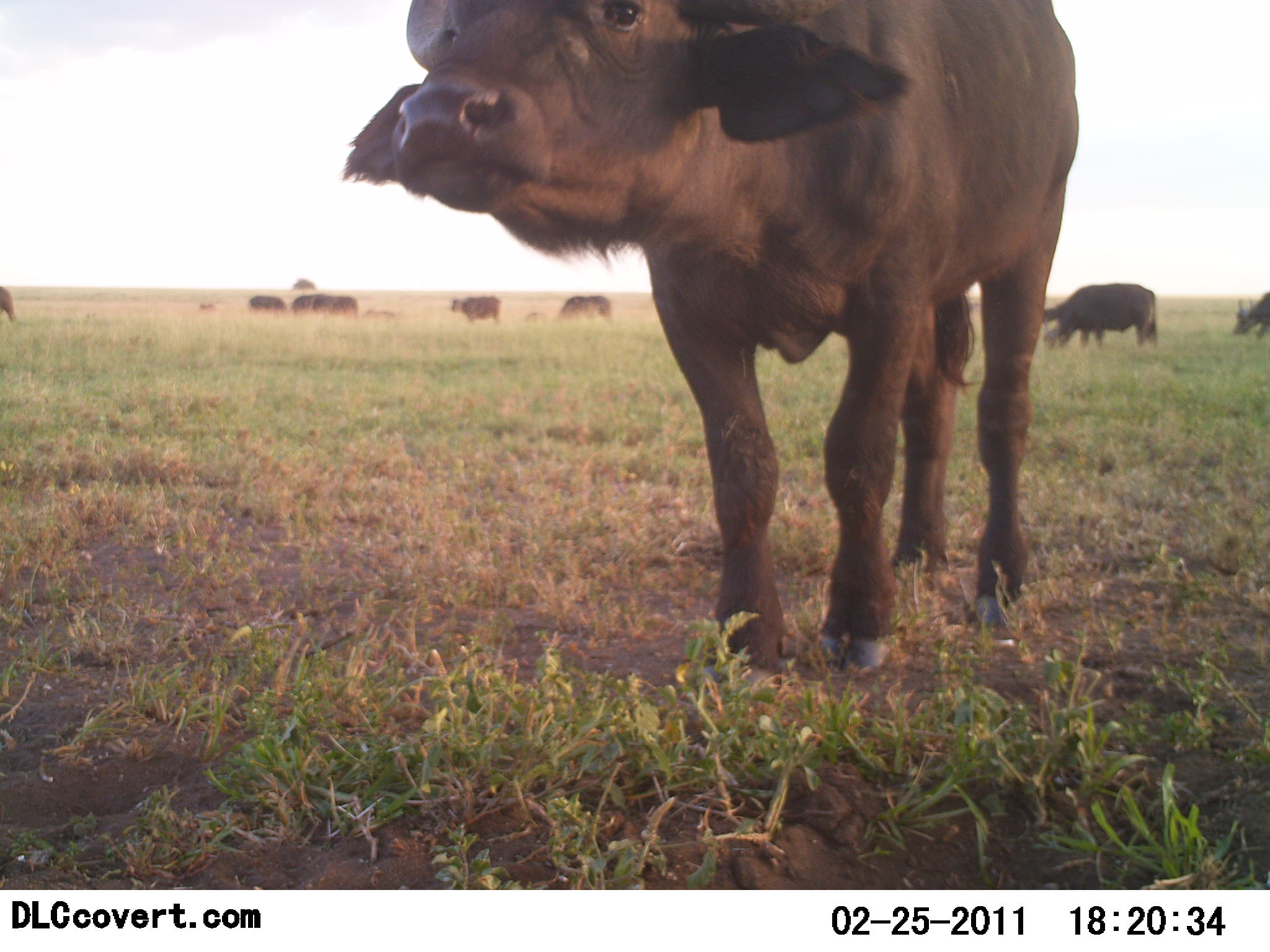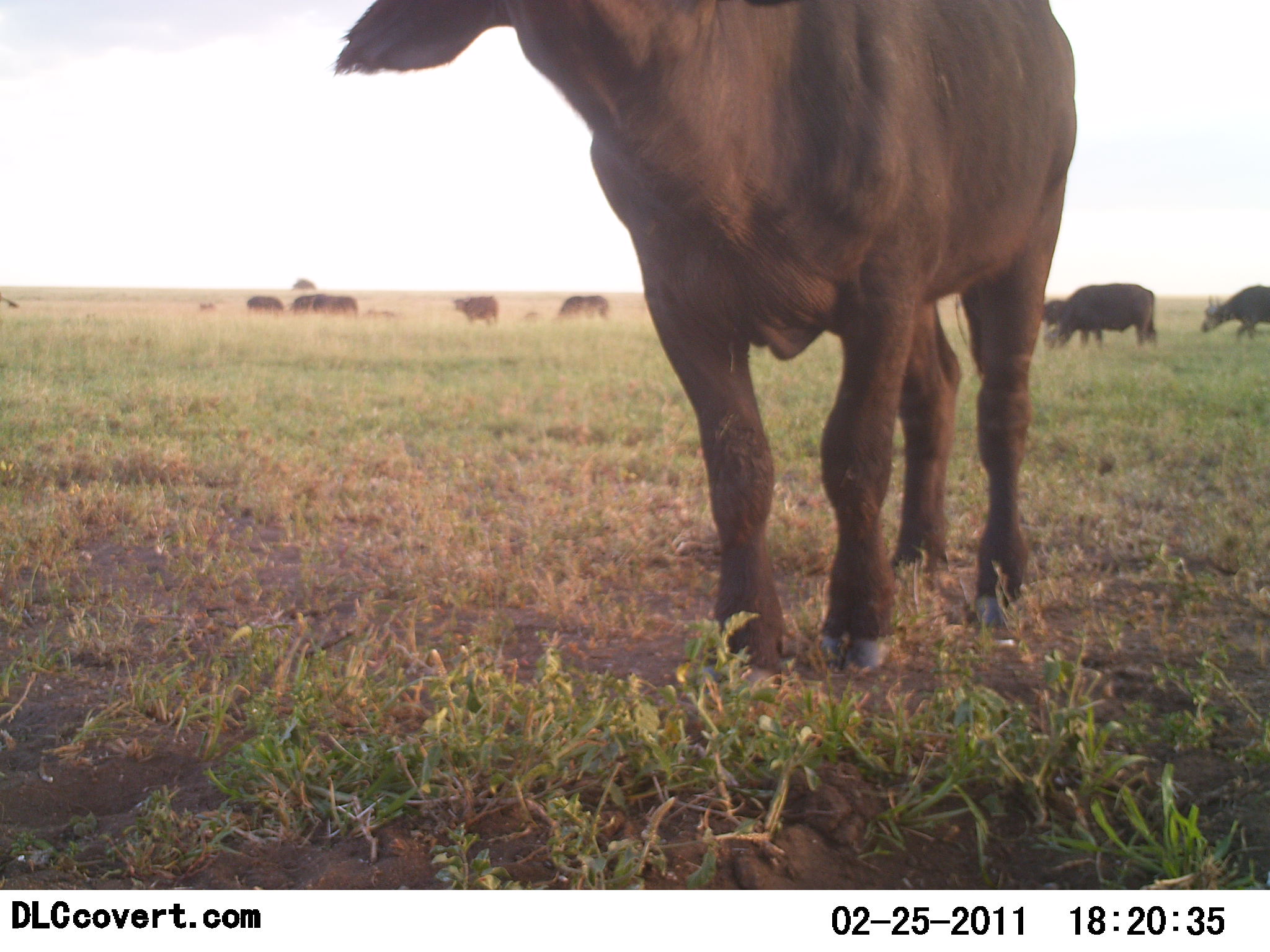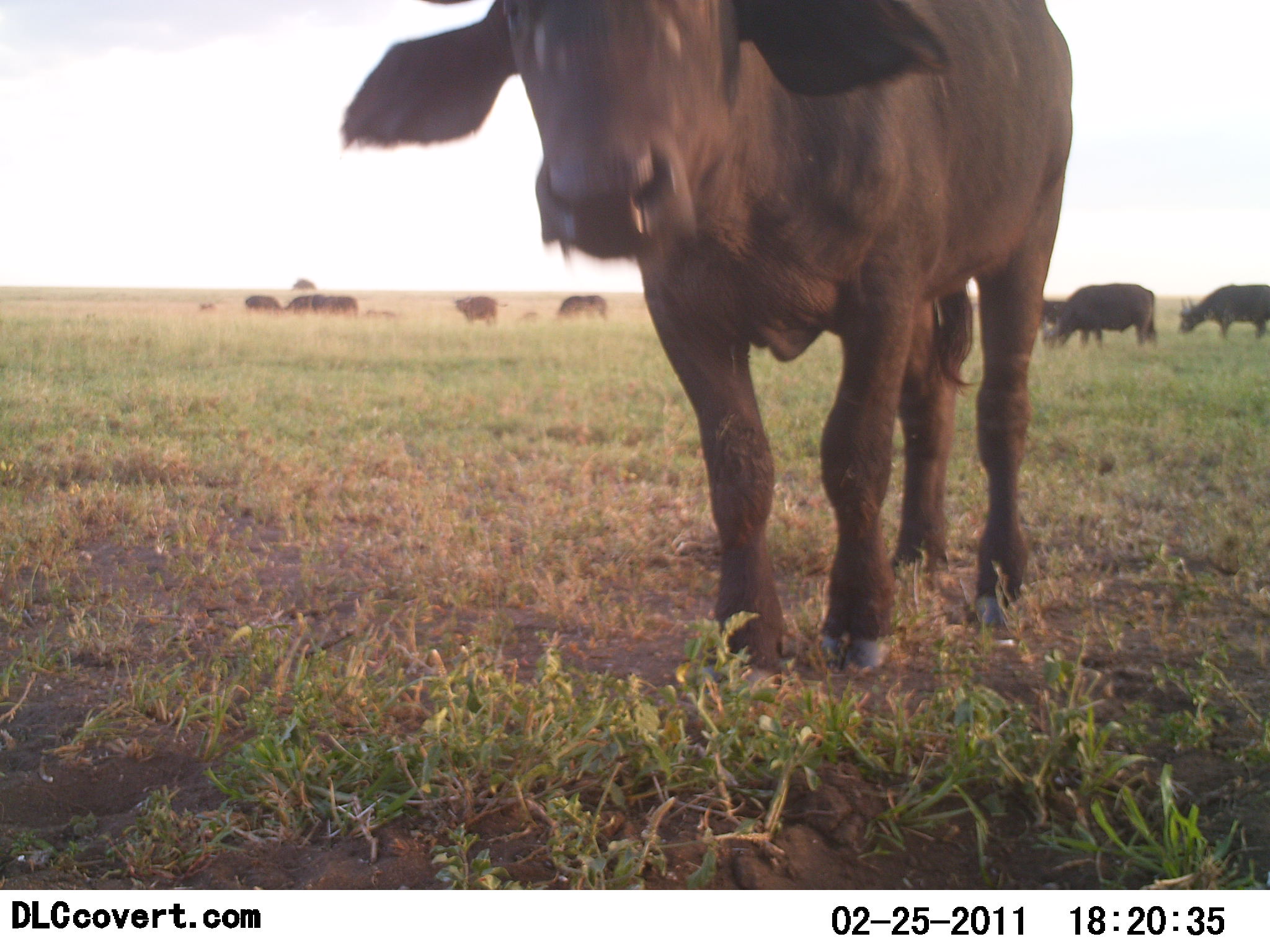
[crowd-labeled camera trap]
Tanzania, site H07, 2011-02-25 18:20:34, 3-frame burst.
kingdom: Animalia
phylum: Chordata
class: Mammalia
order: Artiodactyla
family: Bovidae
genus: Syncerus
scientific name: Syncerus caffer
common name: cape buffalo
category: buffalo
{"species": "buffalo (cape buffalo) (Syncerus caffer)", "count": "10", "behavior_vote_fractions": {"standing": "69%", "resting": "8%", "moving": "23%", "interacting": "0%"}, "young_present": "0%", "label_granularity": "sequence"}